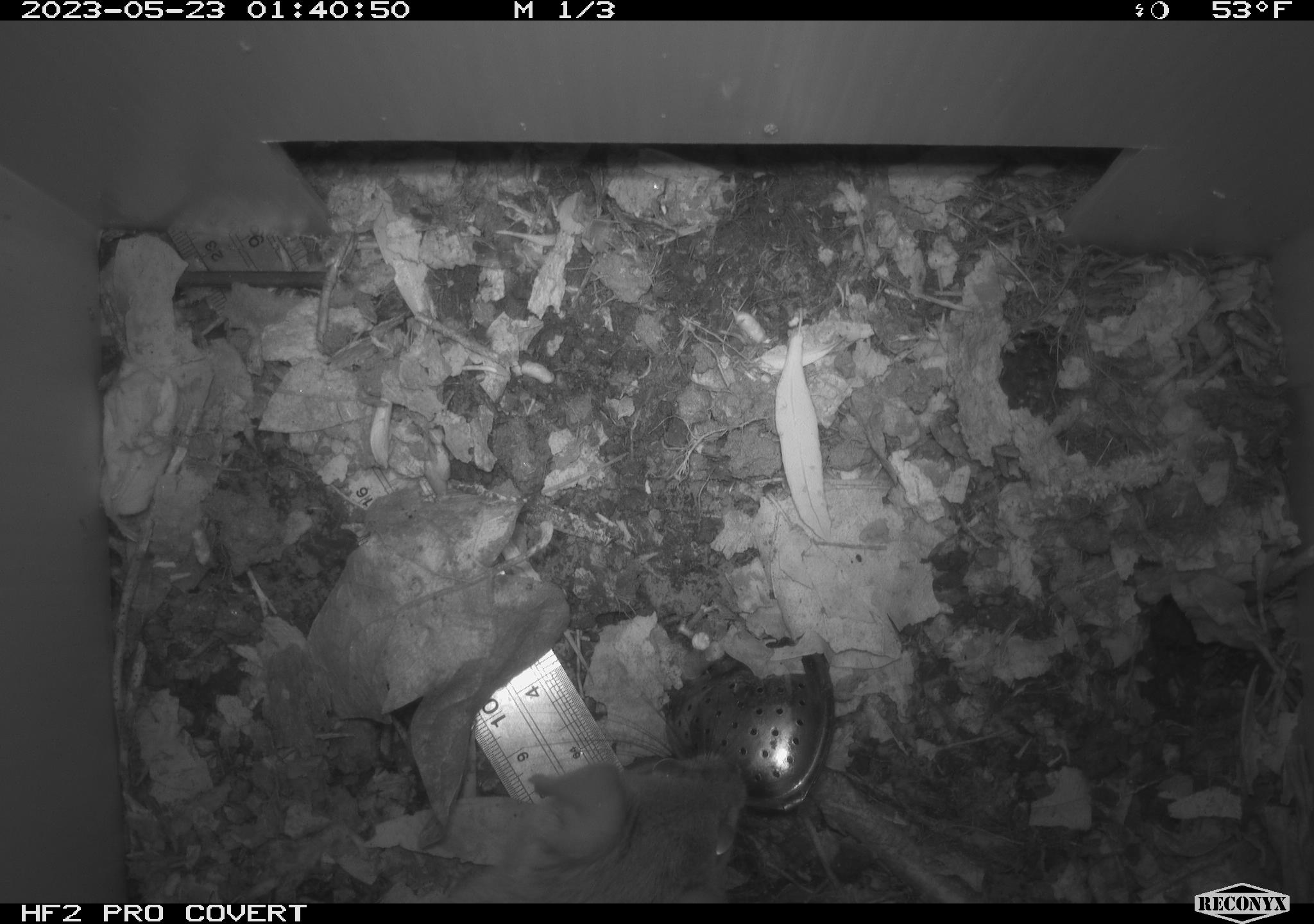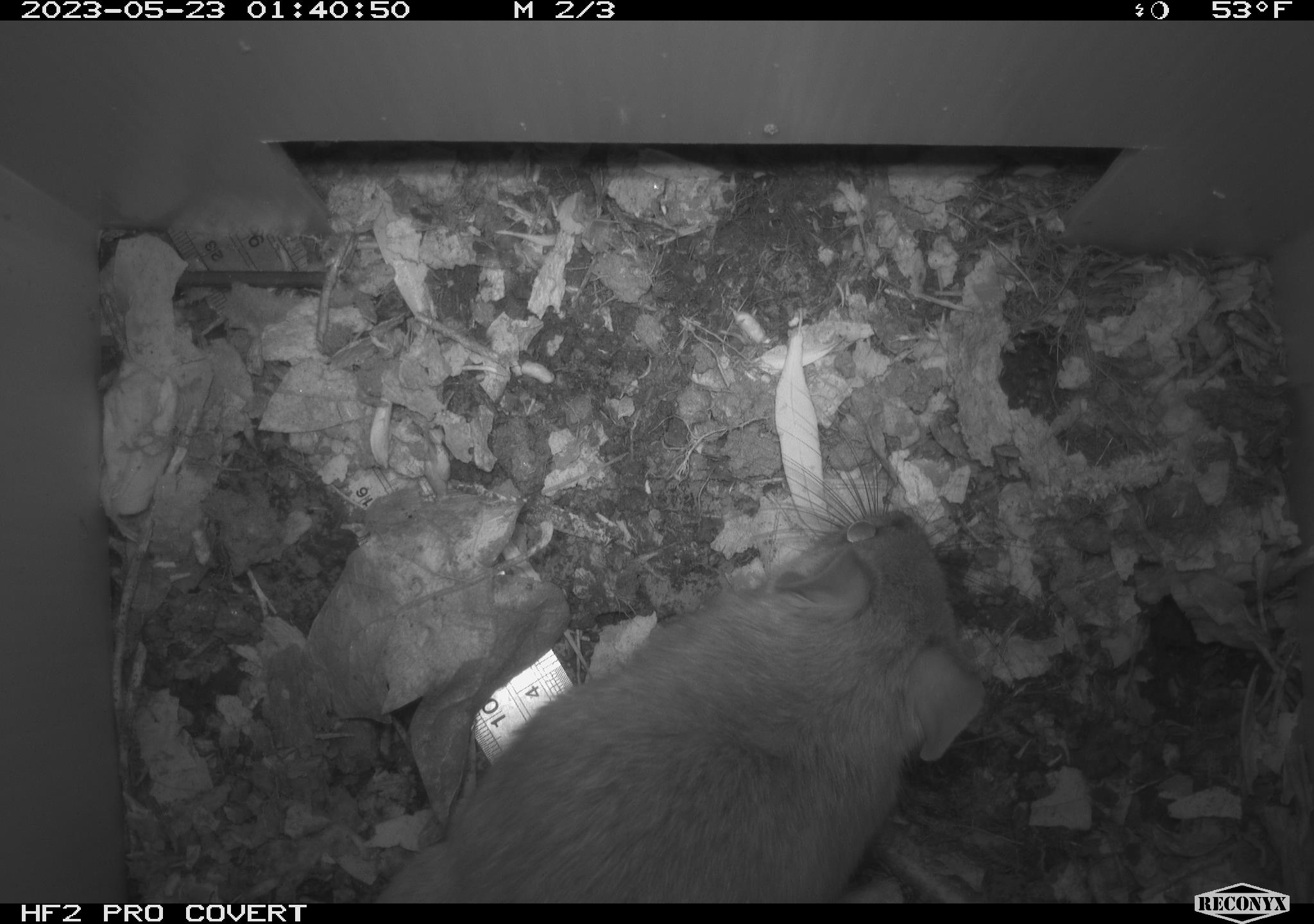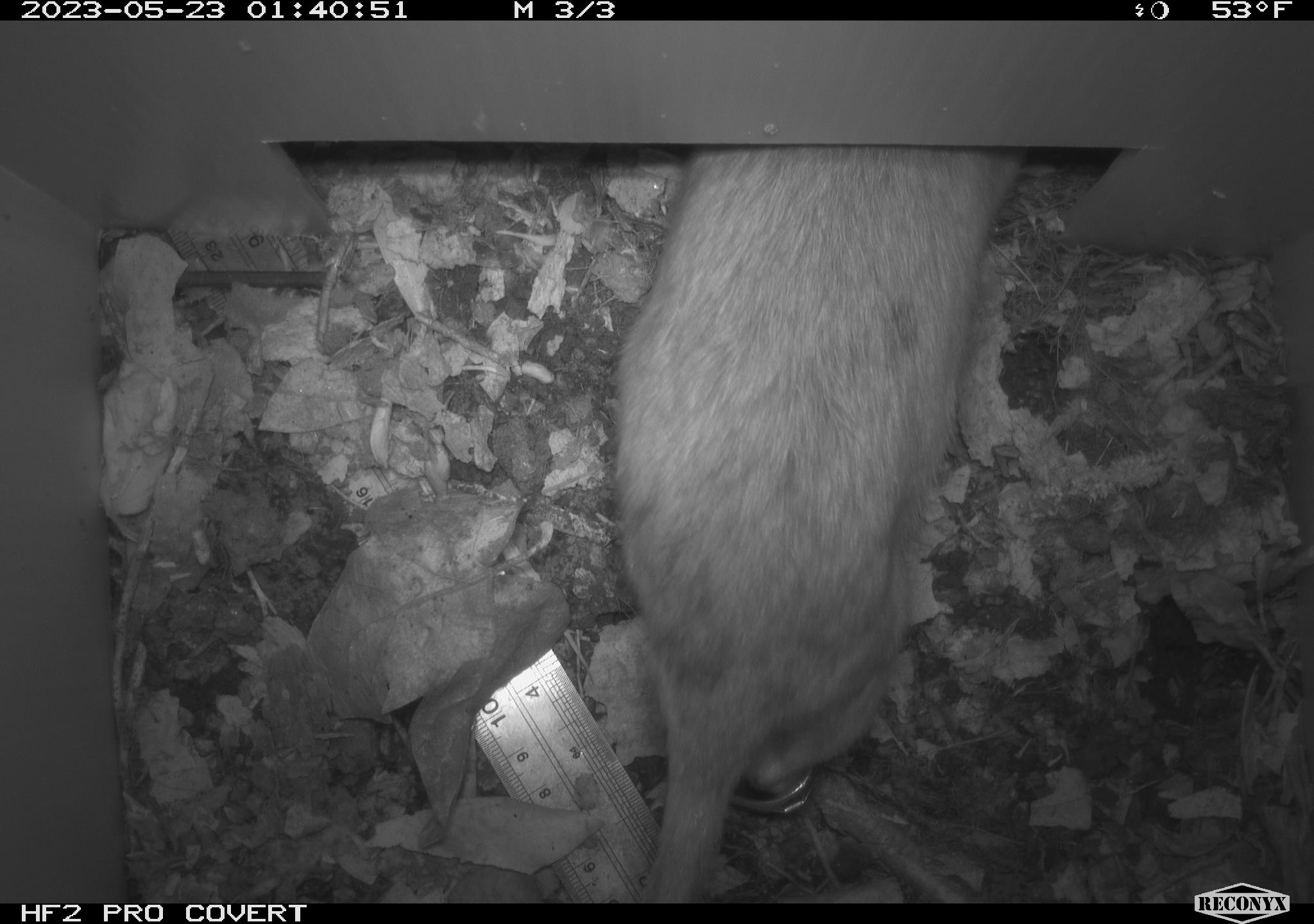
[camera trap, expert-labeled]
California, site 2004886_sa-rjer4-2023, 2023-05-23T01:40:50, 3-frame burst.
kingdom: Animalia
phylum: Chordata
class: Mammalia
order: Rodentia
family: Cricetidae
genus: Neotoma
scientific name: Neotoma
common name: pack rat or woodrat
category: neotoma species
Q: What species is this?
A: Neotoma species (pack rat or woodrat) (Neotoma).